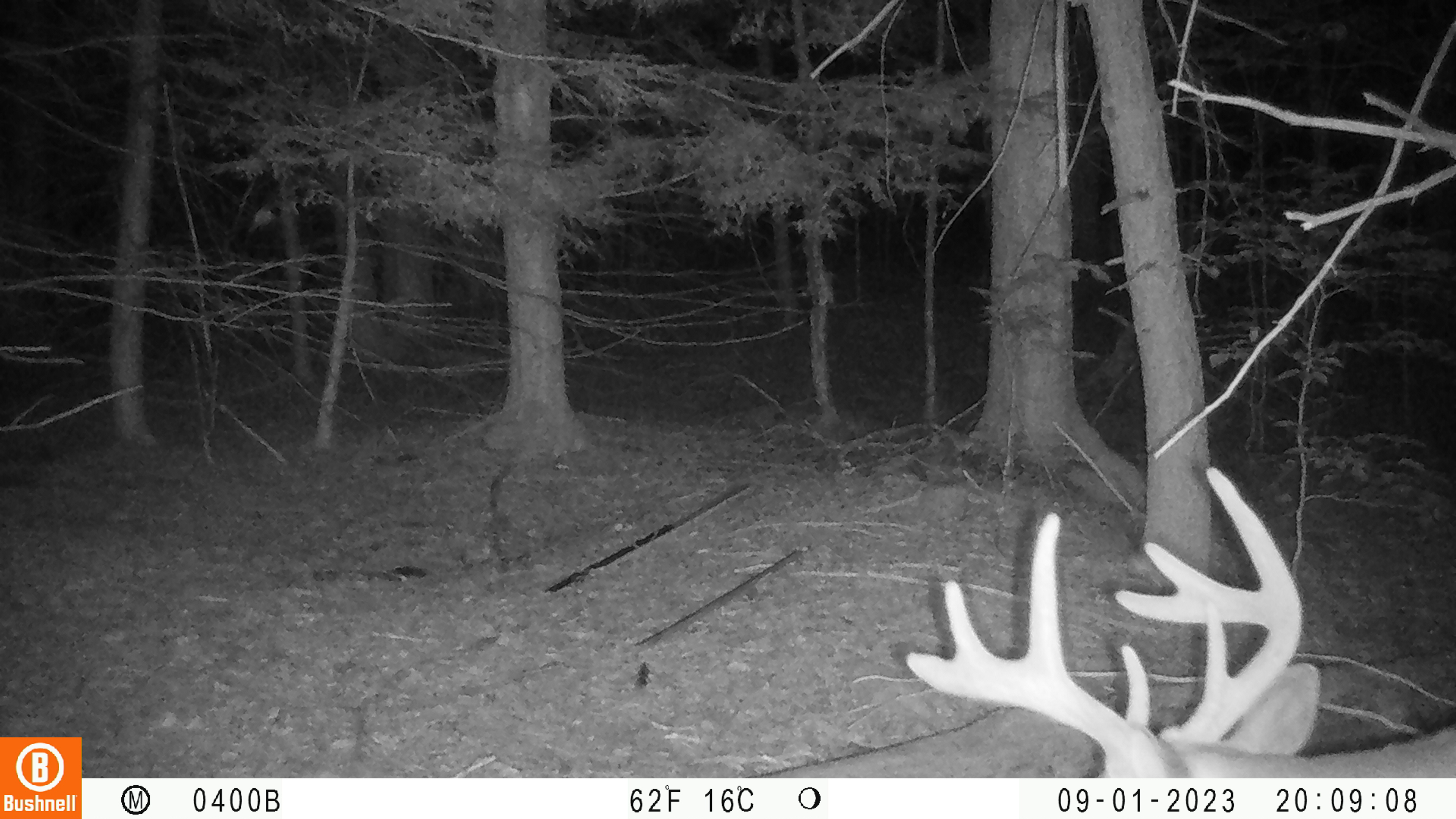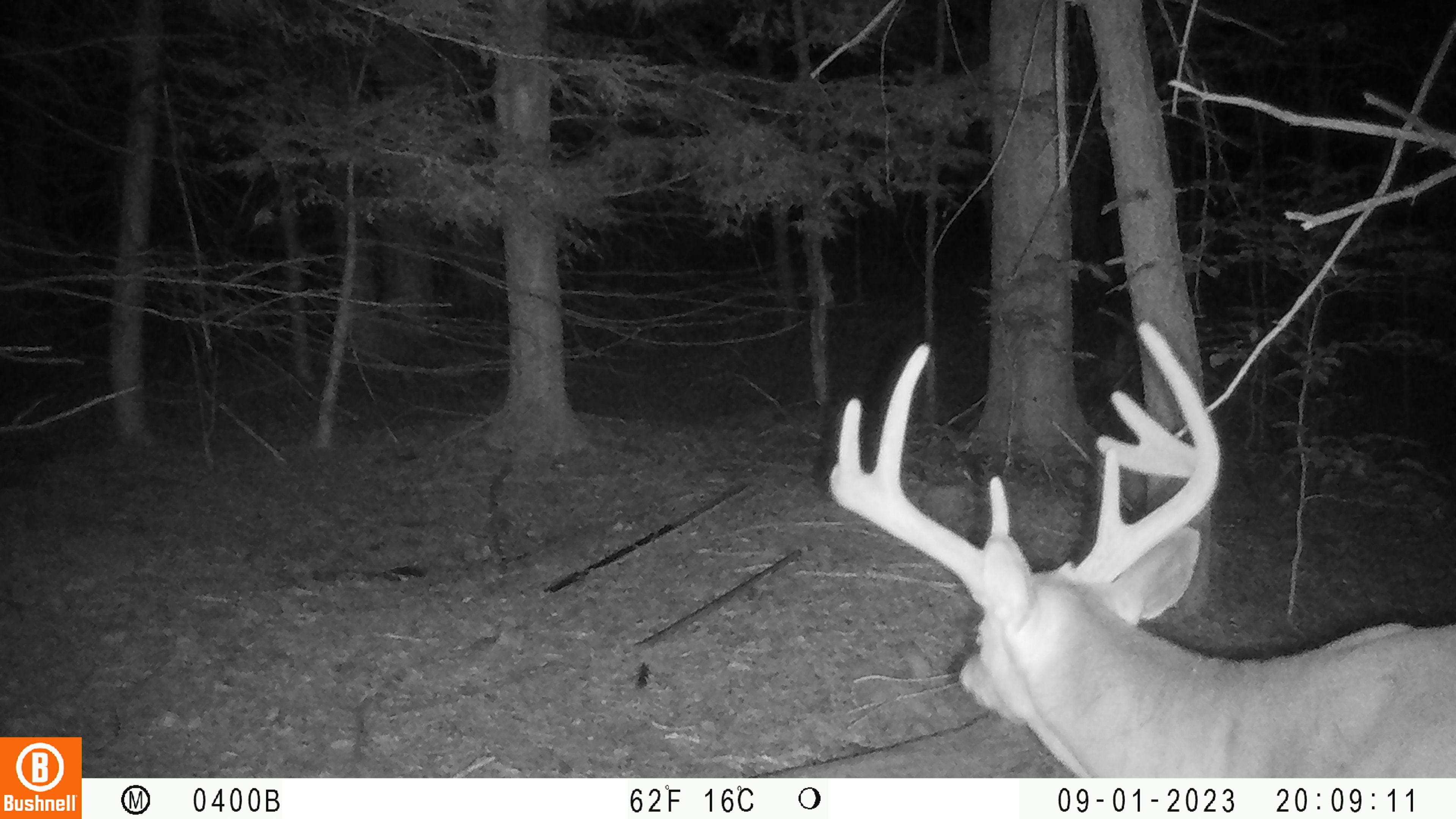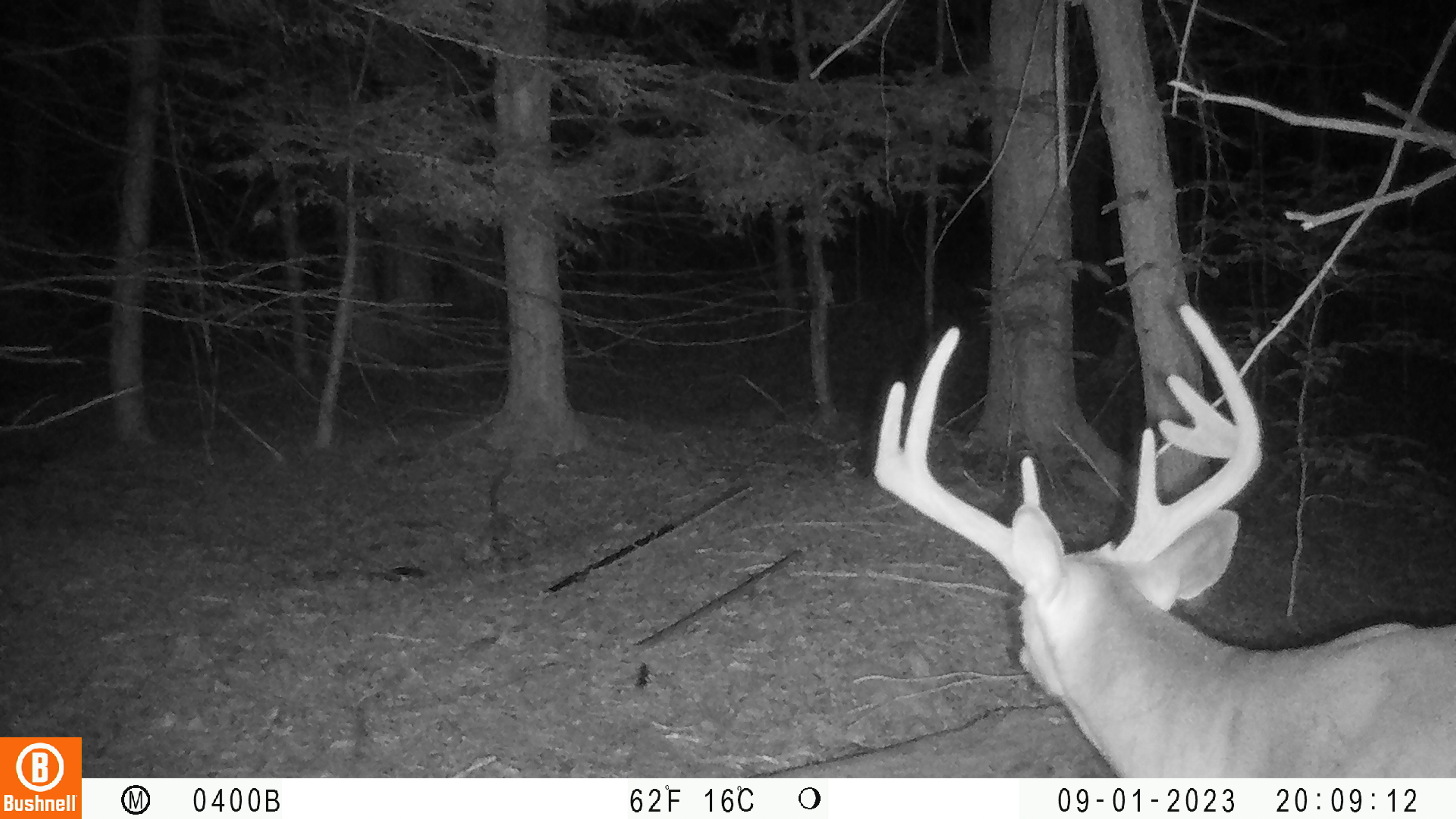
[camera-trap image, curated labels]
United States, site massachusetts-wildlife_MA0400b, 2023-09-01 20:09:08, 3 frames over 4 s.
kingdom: Animalia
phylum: Chordata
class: Mammalia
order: Artiodactyla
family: Cervidae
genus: Odocoileus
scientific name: Odocoileus virginianus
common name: white-tailed deer